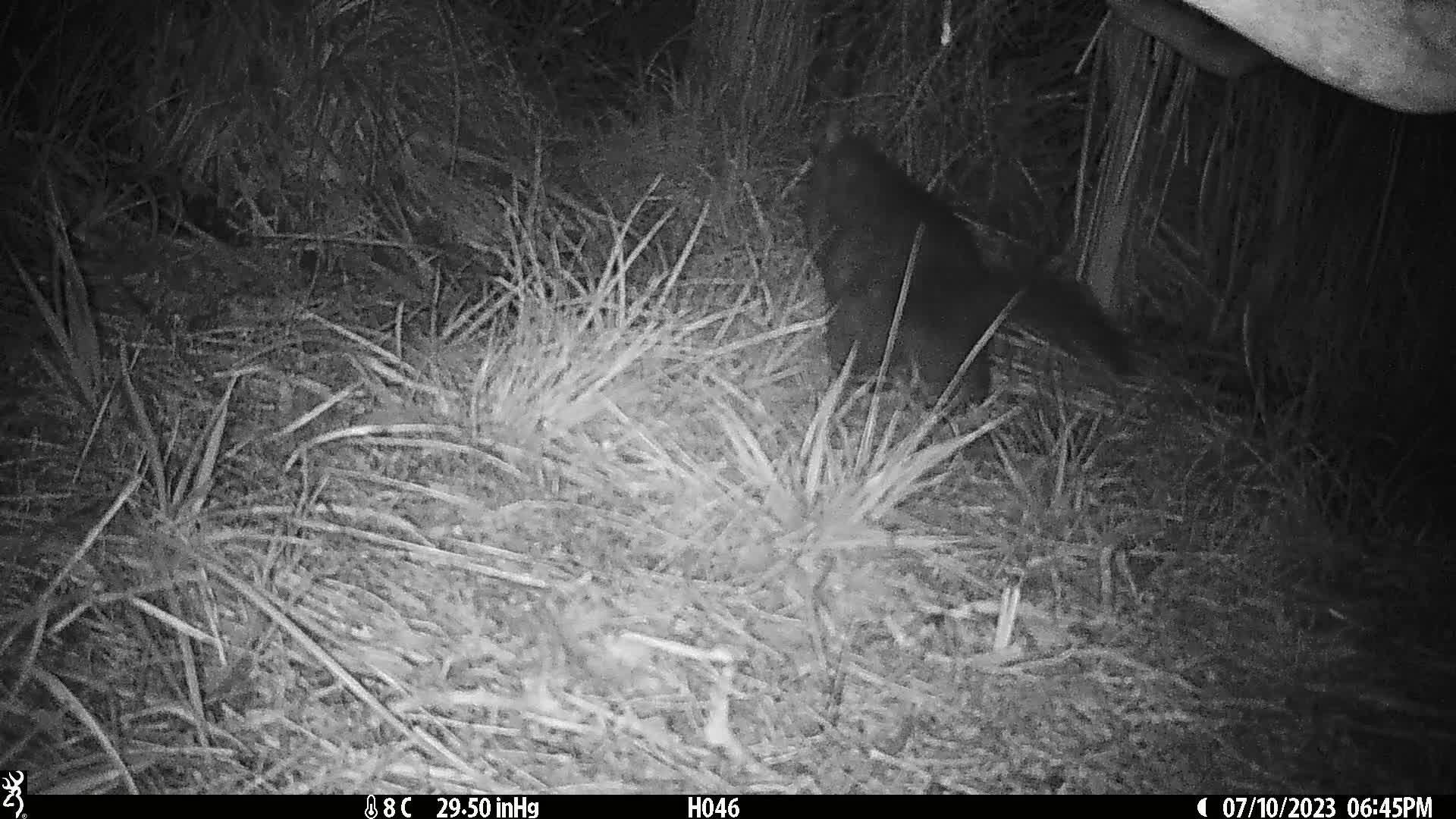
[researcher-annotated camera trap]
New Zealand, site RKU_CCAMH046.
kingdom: Animalia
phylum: Chordata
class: Mammalia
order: Diprotodontia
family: Phalangeridae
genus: Trichosurus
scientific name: Trichosurus vulpecula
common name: common brushtail possum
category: possum